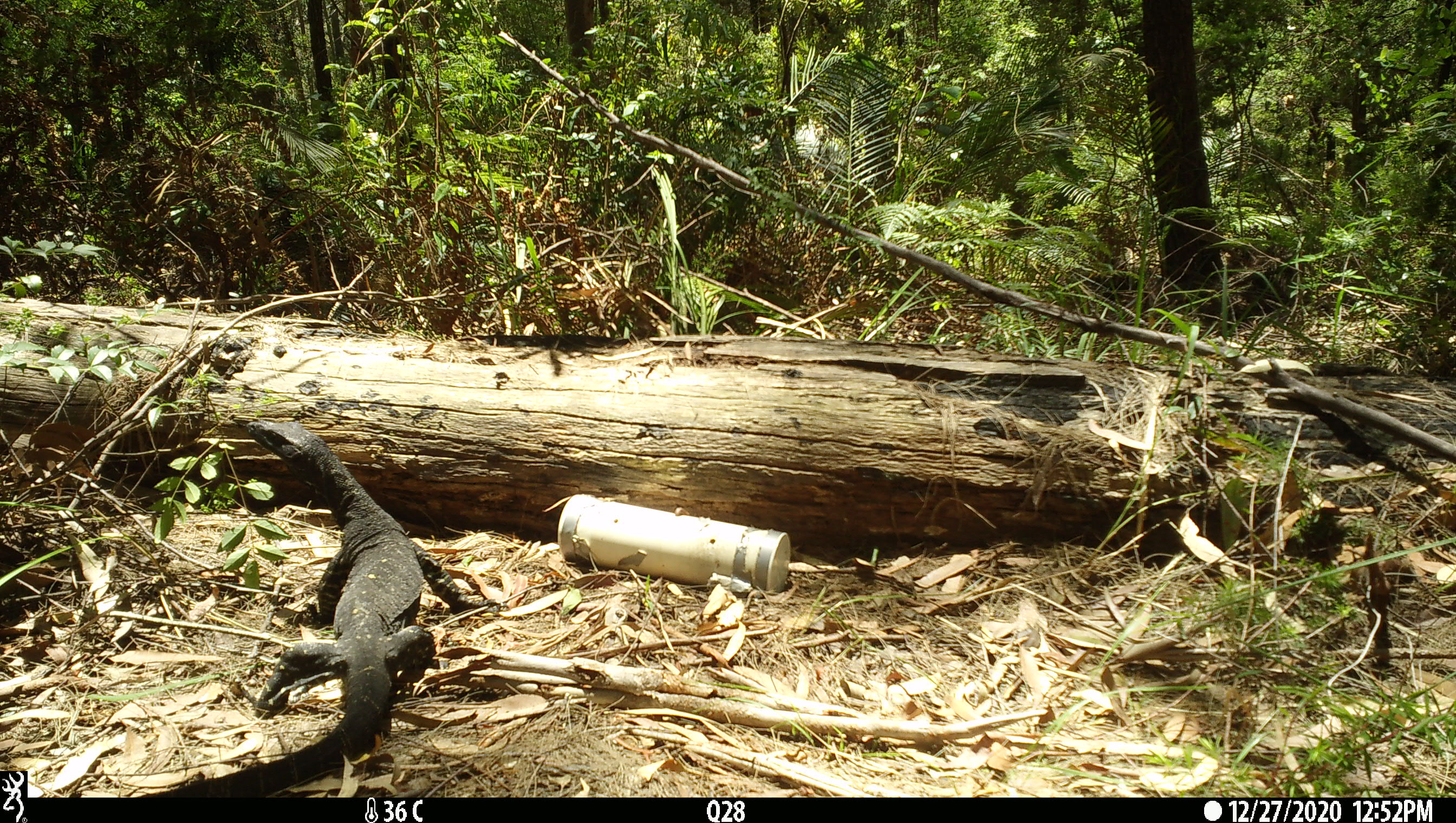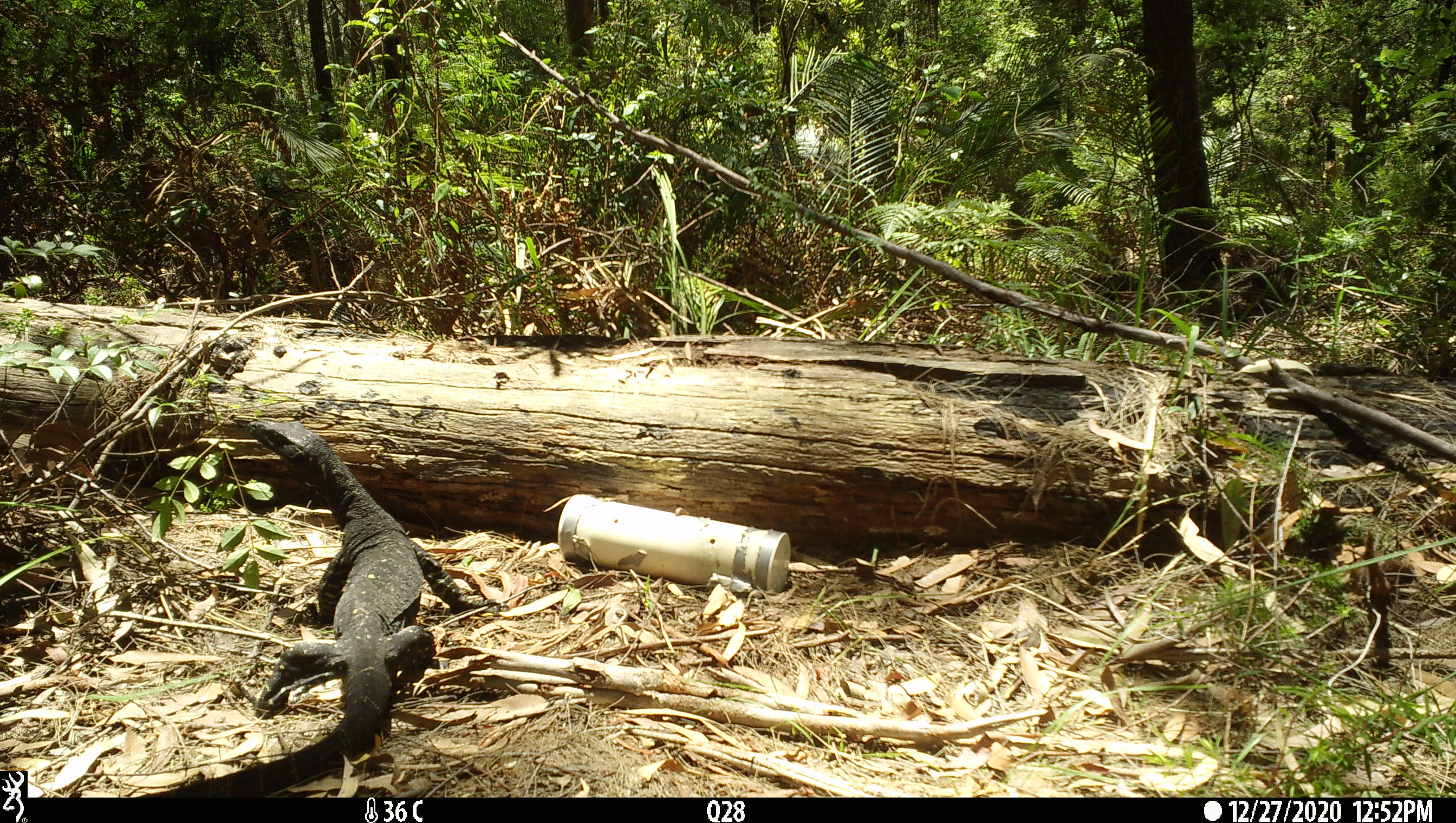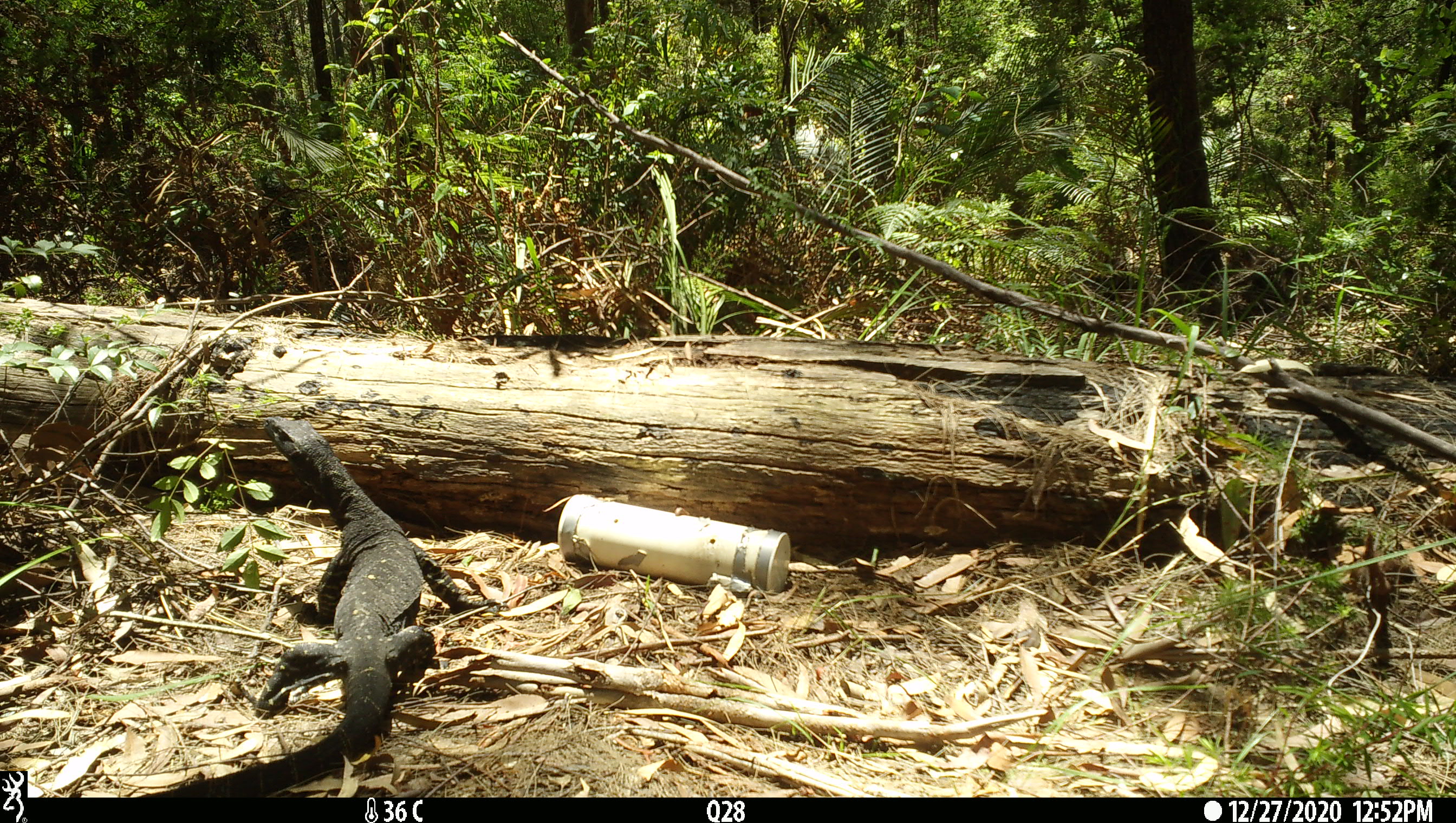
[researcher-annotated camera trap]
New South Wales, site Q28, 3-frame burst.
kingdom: Animalia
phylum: Chordata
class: Reptilia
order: Squamata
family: Varanidae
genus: Varanus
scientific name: Varanus varius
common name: lace monitor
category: goanna